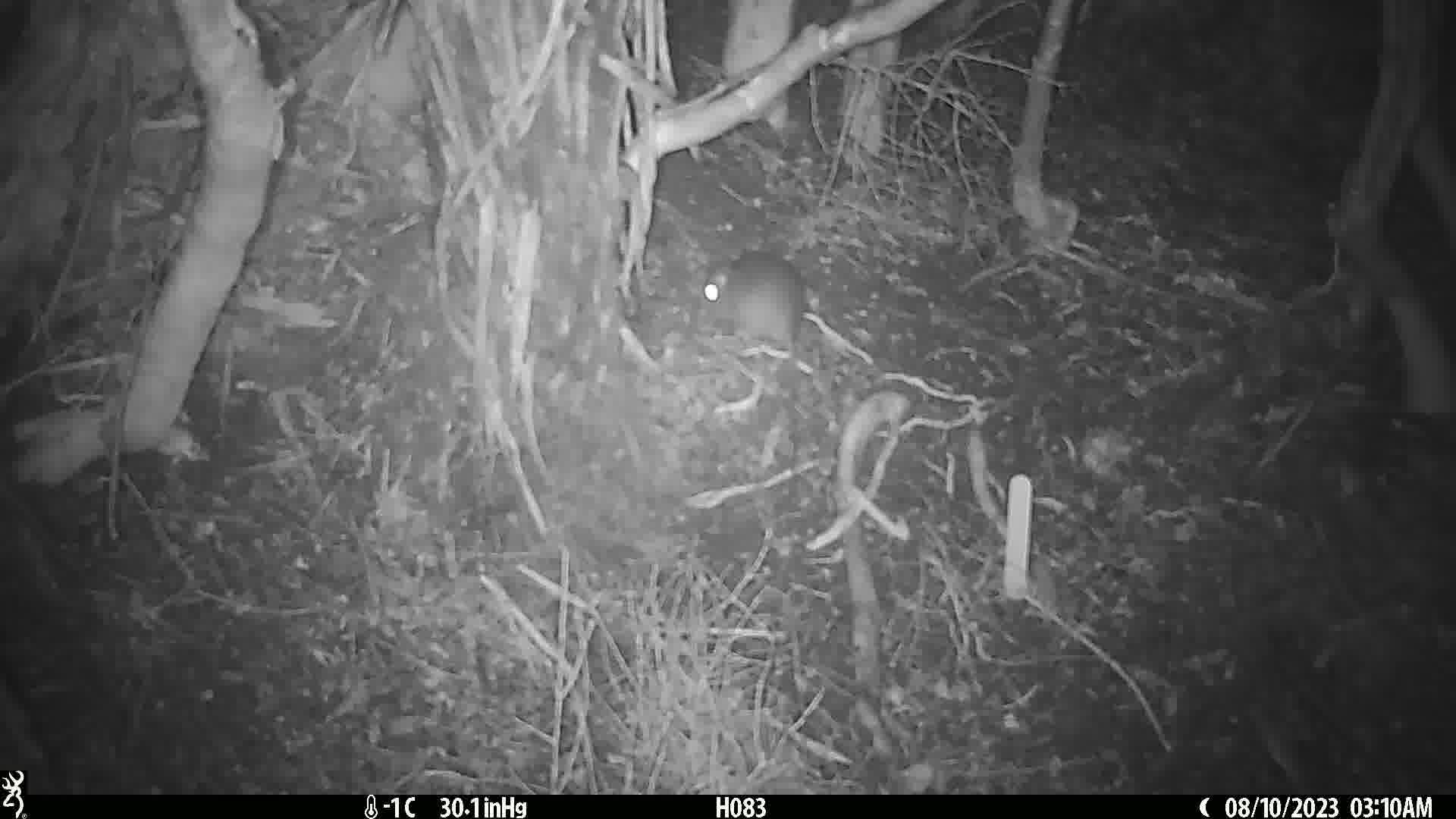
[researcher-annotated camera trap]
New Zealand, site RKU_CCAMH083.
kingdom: Animalia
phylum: Chordata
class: Mammalia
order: Rodentia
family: Muridae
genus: Rattus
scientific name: Rattus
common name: rat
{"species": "rat (Rattus)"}